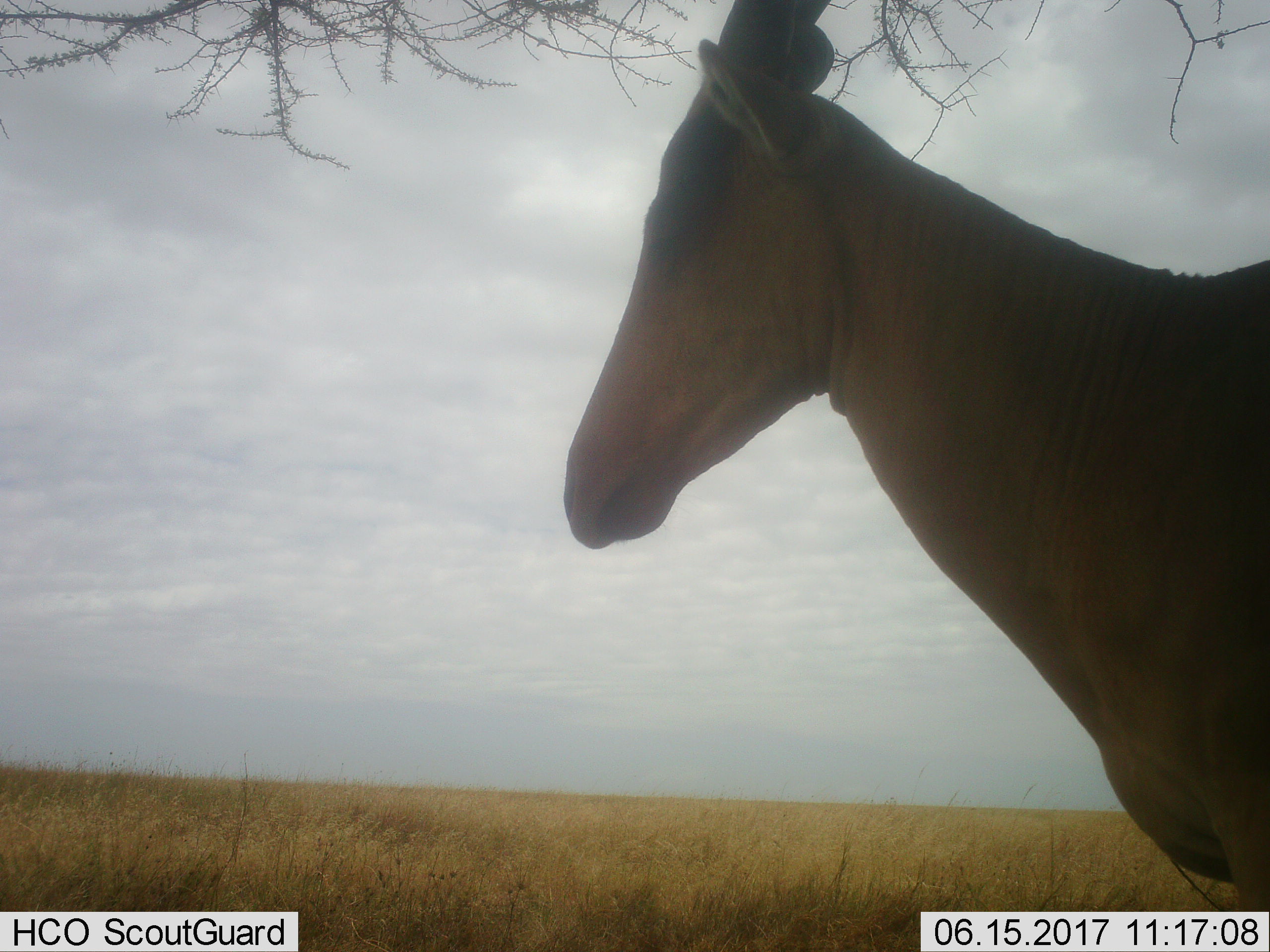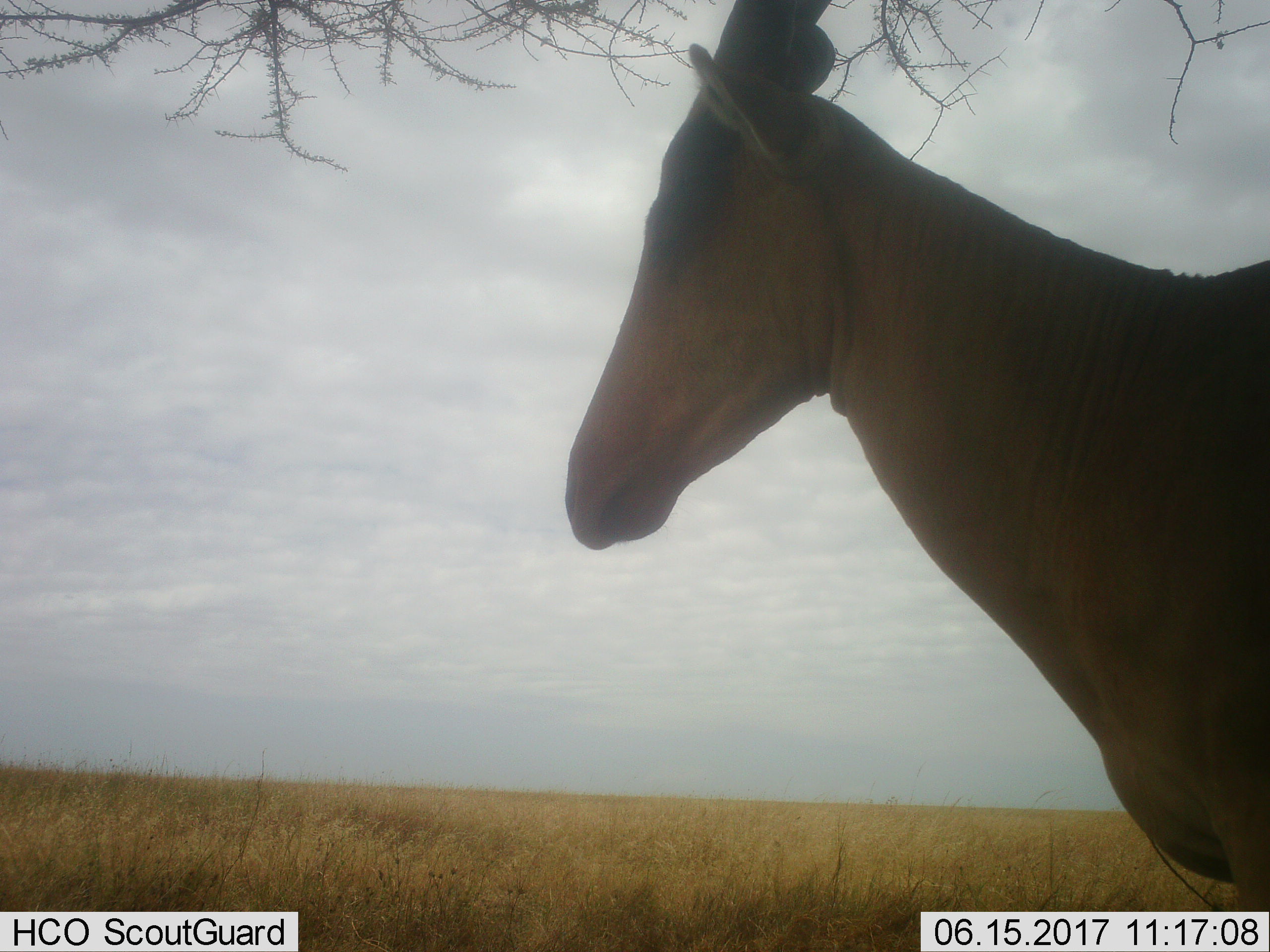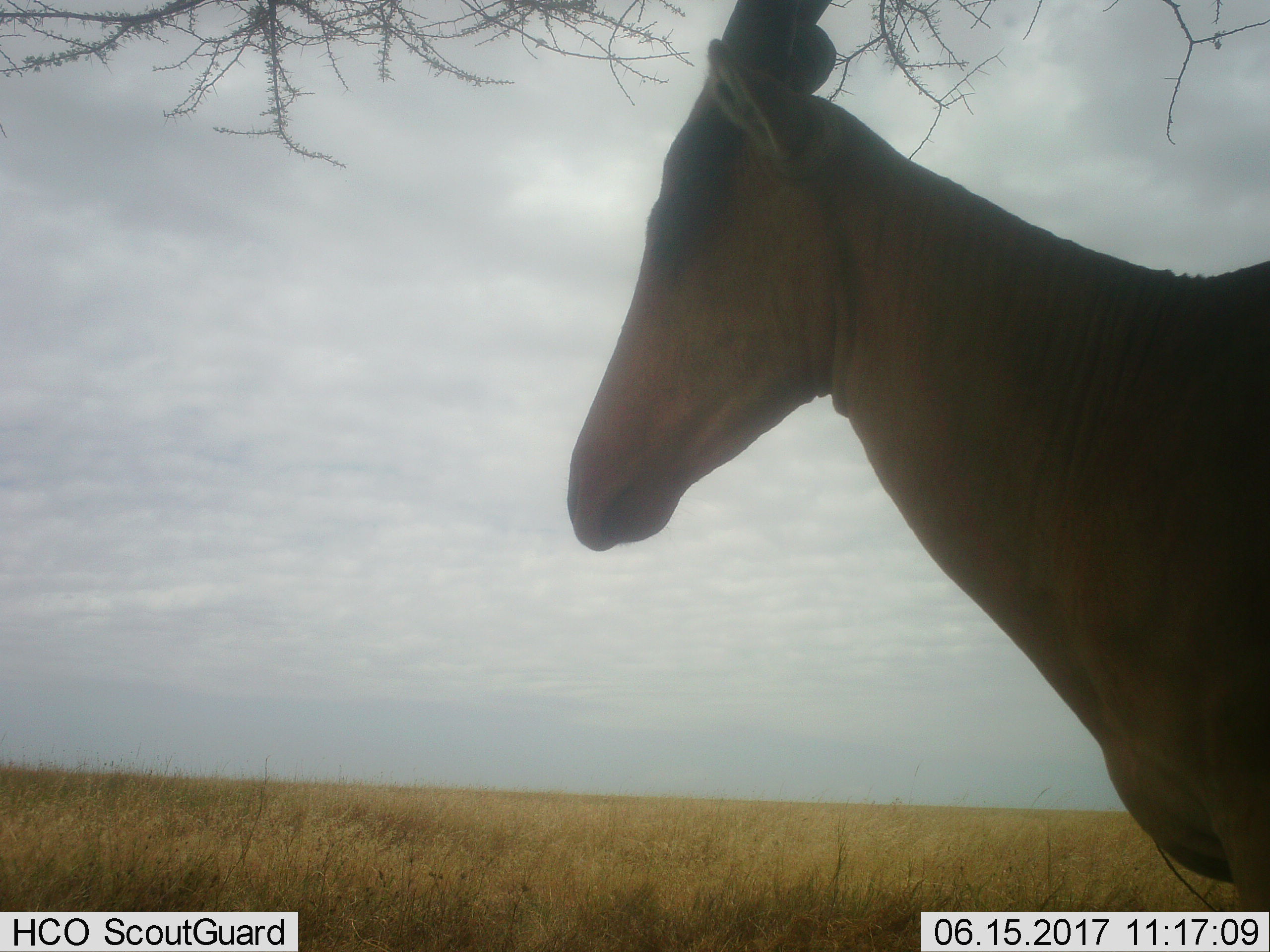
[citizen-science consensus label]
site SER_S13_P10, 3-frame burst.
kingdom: Animalia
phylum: Chordata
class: Mammalia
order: Artiodactyla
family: Bovidae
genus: Alcelaphus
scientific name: Alcelaphus buselaphus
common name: hartebeest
Hartebeest (Alcelaphus buselaphus), count 1. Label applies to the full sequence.